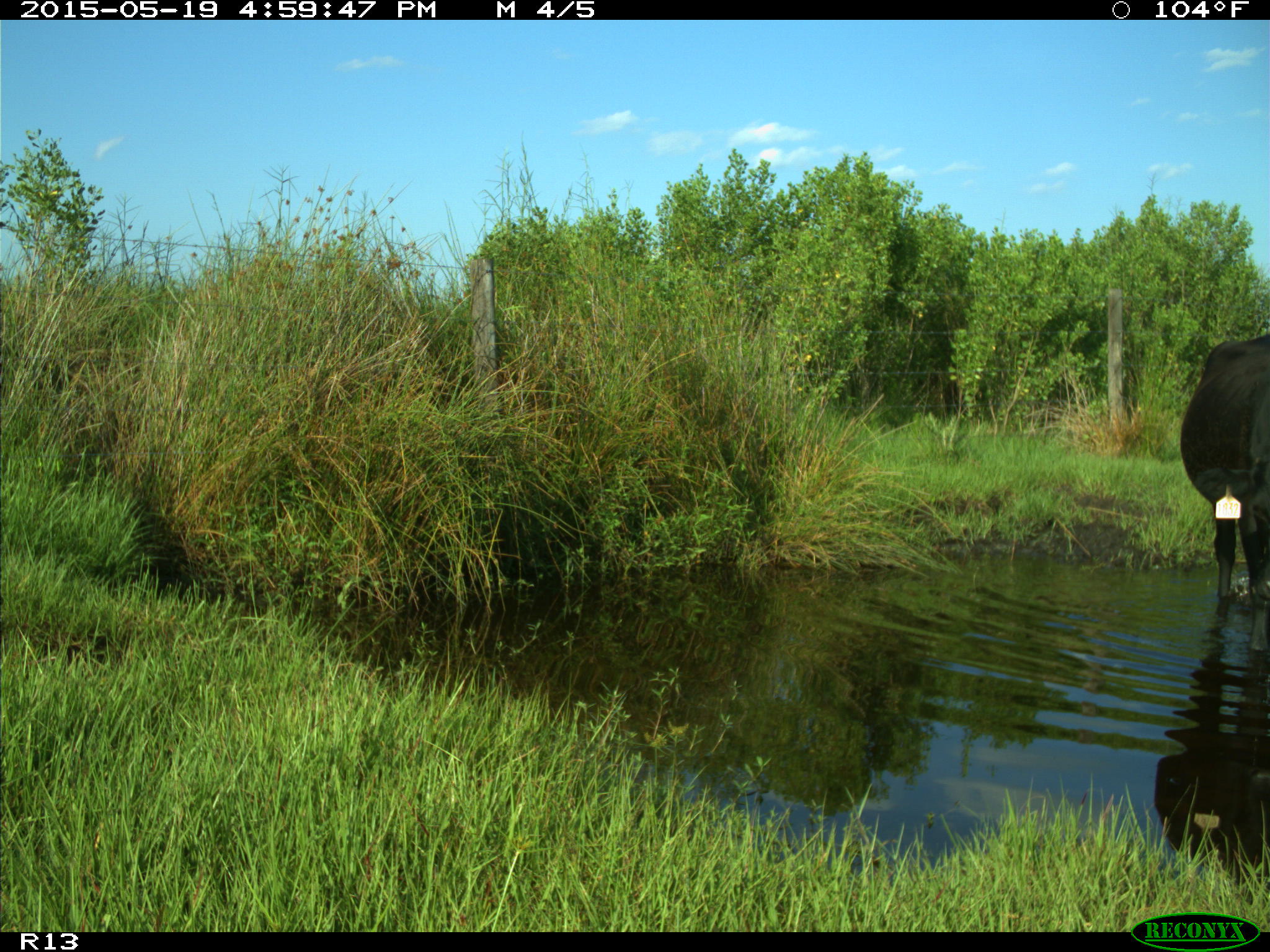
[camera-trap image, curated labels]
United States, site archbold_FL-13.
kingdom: Animalia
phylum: Chordata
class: Mammalia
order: Artiodactyla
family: Bovidae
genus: Bos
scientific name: Bos taurus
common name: domestic cow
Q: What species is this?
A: Bos taurus (domestic cow).